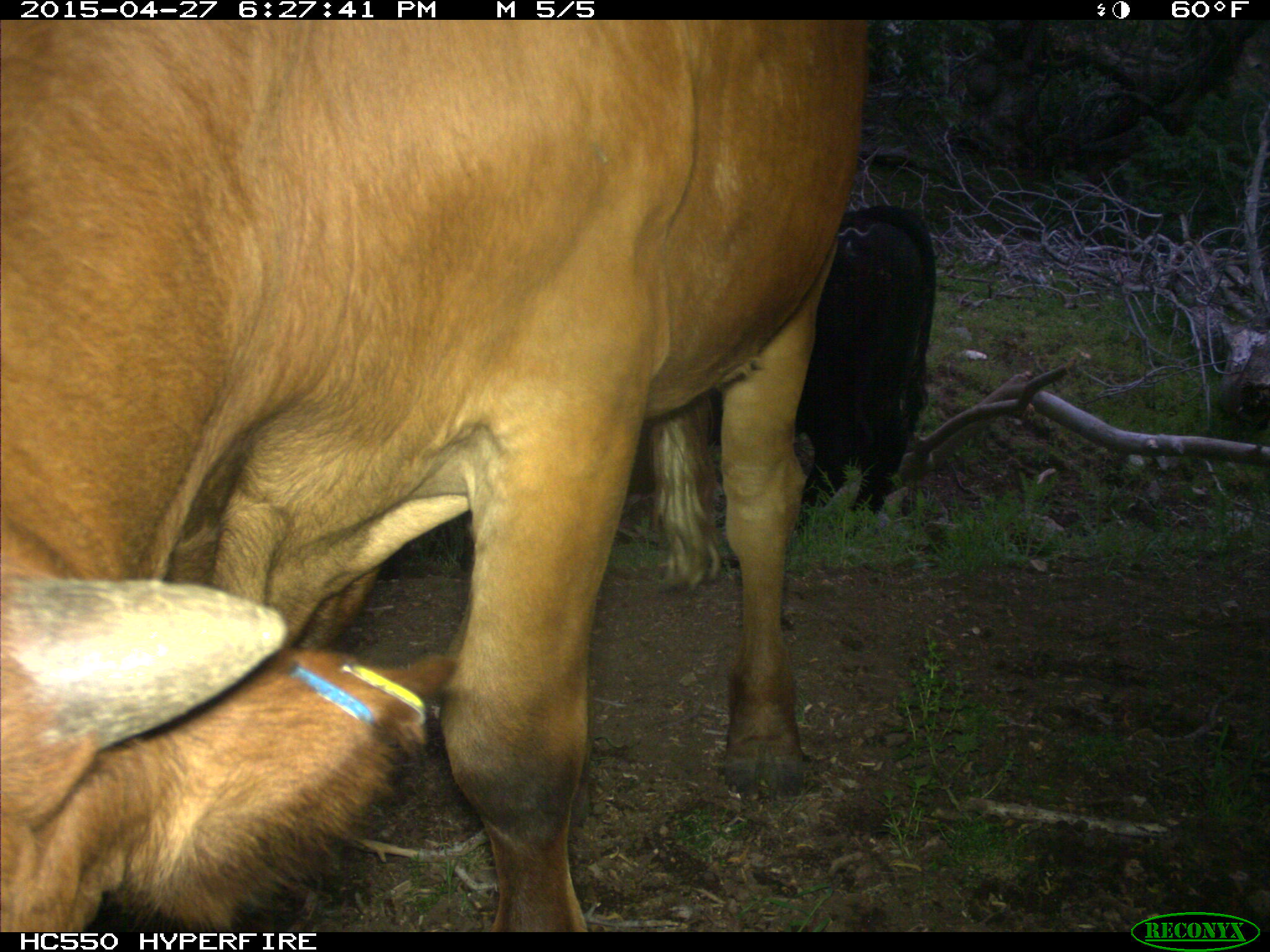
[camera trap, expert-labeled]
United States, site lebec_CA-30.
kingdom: Animalia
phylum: Chordata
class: Mammalia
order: Artiodactyla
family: Bovidae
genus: Bos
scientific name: Bos taurus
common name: domestic cow